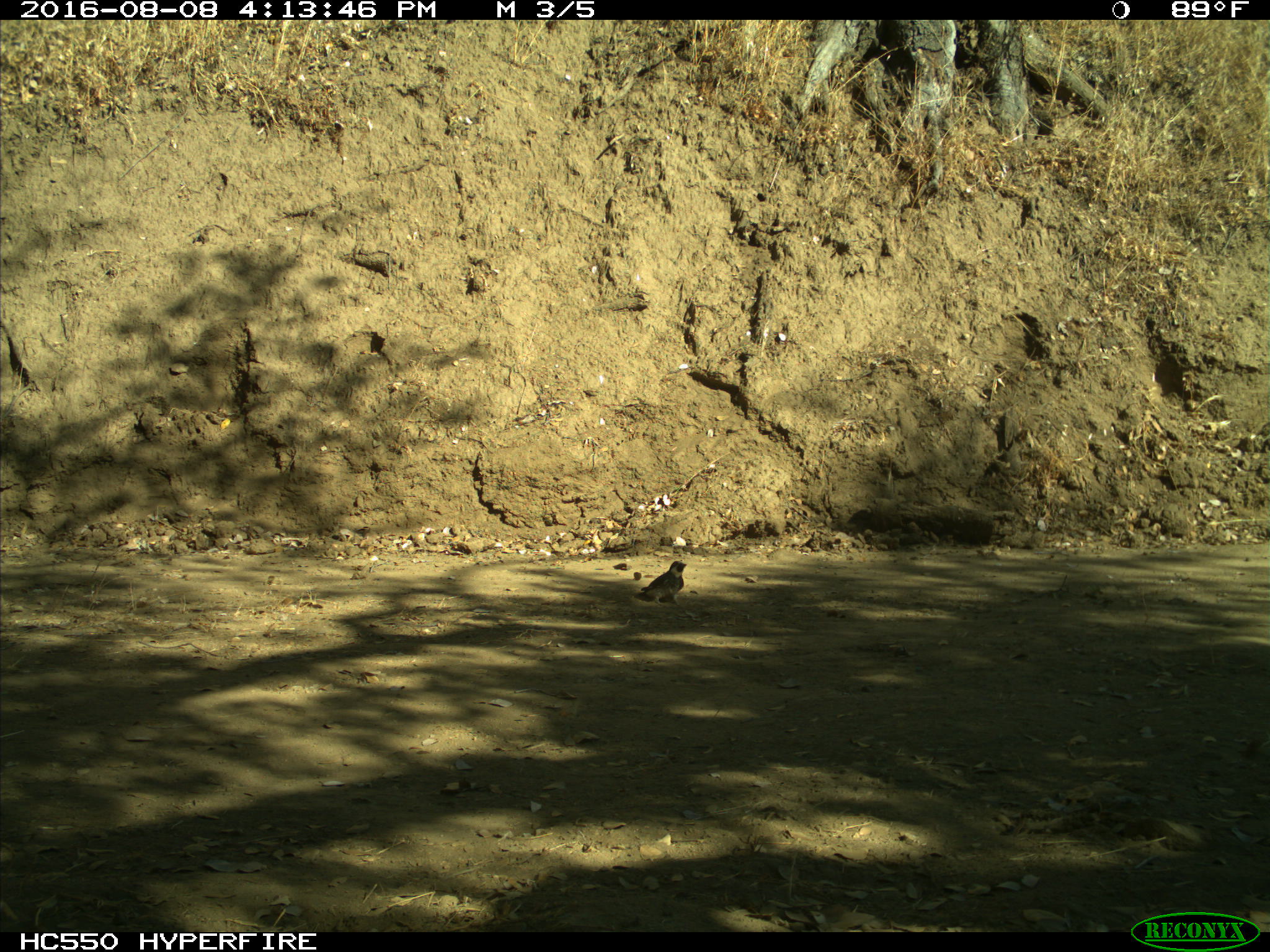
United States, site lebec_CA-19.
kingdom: Animalia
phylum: Chordata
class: Aves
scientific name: Aves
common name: birds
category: unidentified bird